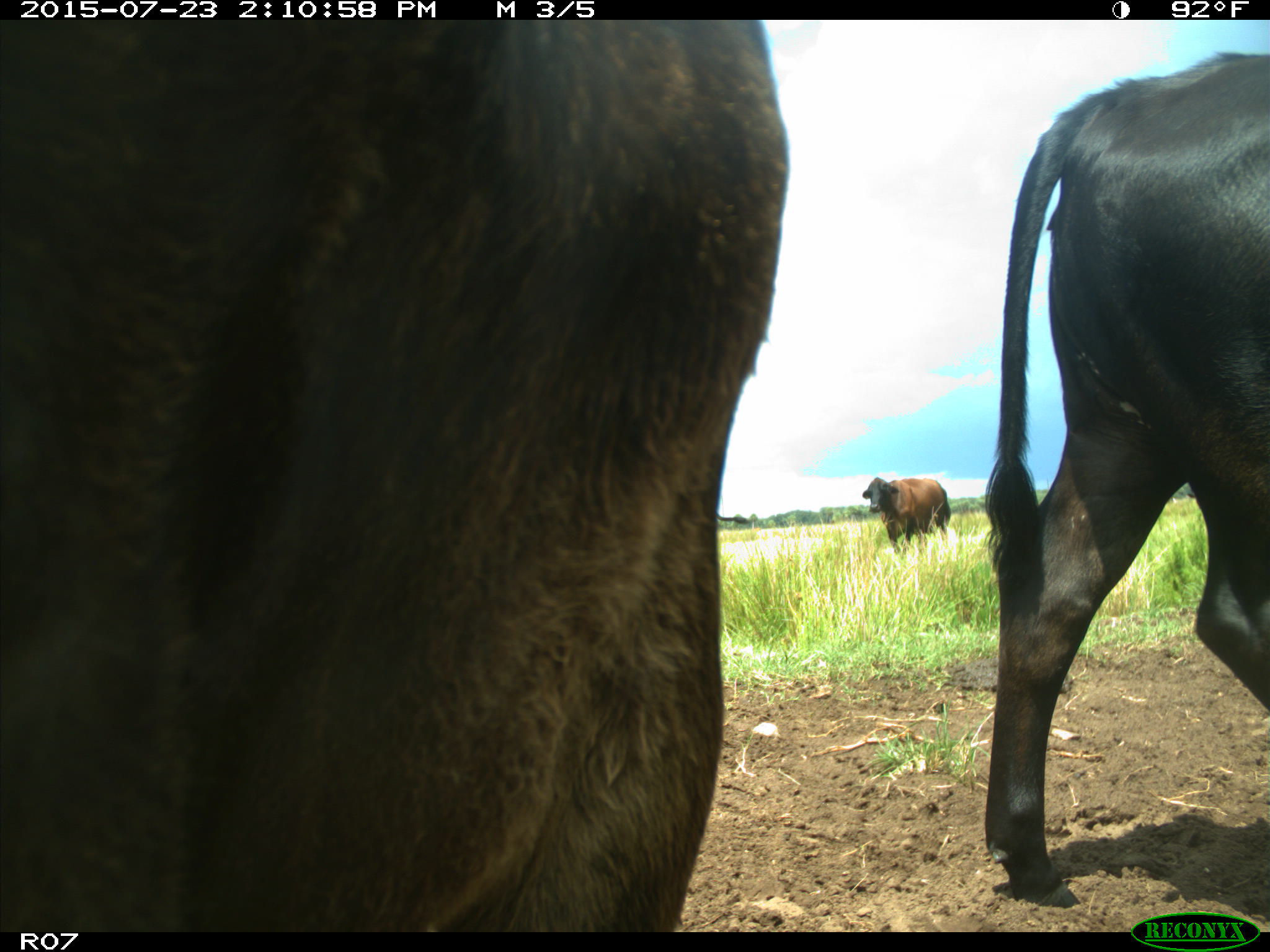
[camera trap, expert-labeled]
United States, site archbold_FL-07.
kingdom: Animalia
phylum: Chordata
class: Mammalia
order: Artiodactyla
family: Bovidae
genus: Bos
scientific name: Bos taurus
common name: domestic cow